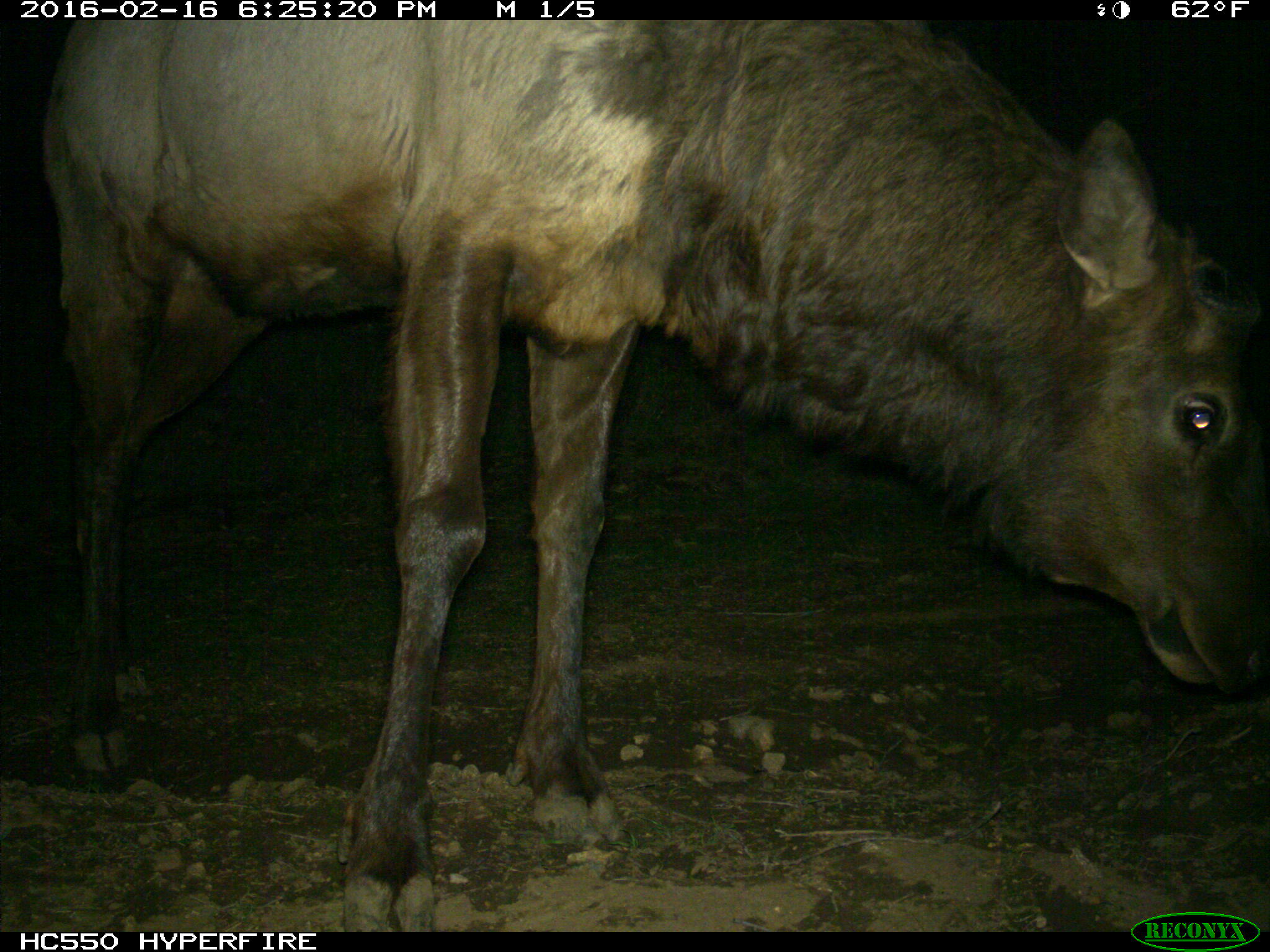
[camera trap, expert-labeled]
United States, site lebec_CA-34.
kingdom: Animalia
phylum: Chordata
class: Mammalia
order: Artiodactyla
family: Cervidae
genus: Cervus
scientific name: Cervus canadensis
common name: elk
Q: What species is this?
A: Cervus canadensis (elk).